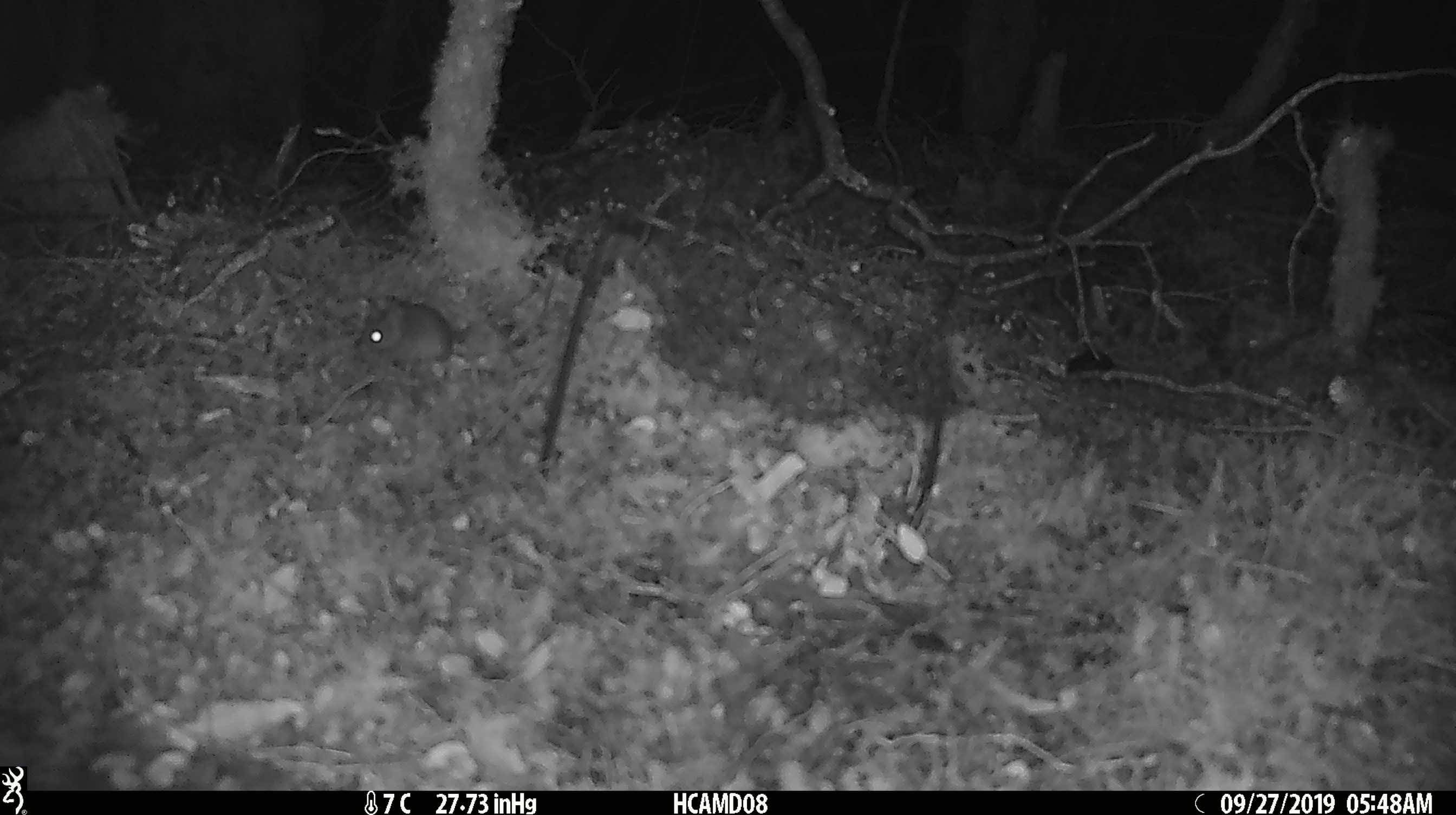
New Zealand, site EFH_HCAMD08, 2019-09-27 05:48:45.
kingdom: Animalia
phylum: Chordata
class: Mammalia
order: Rodentia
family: Muridae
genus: Mus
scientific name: Mus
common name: mouse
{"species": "mouse (Mus)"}